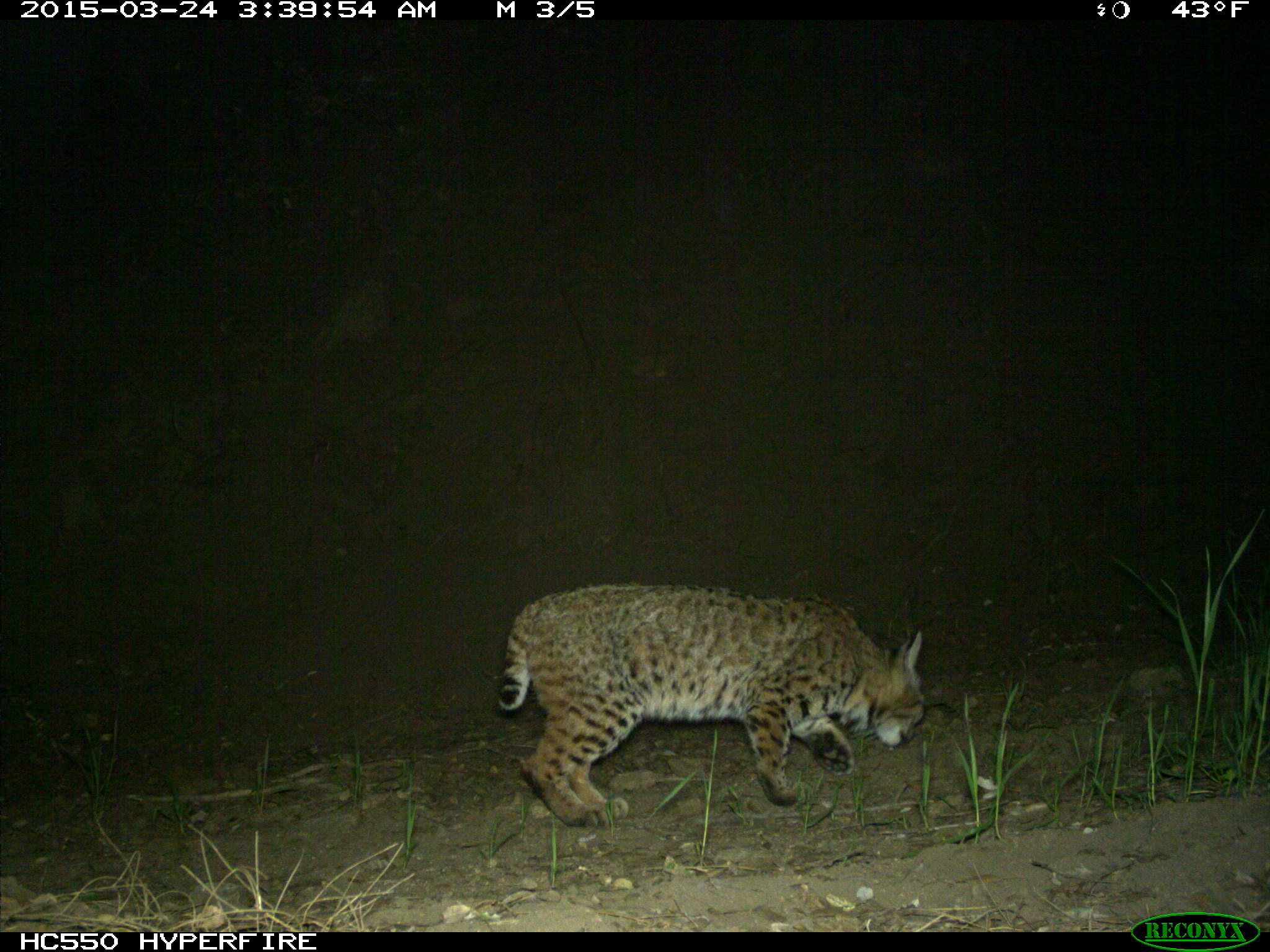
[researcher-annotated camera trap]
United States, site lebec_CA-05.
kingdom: Animalia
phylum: Chordata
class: Mammalia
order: Carnivora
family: Felidae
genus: Lynx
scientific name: Lynx rufus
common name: bobcat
Lynx rufus (bobcat).